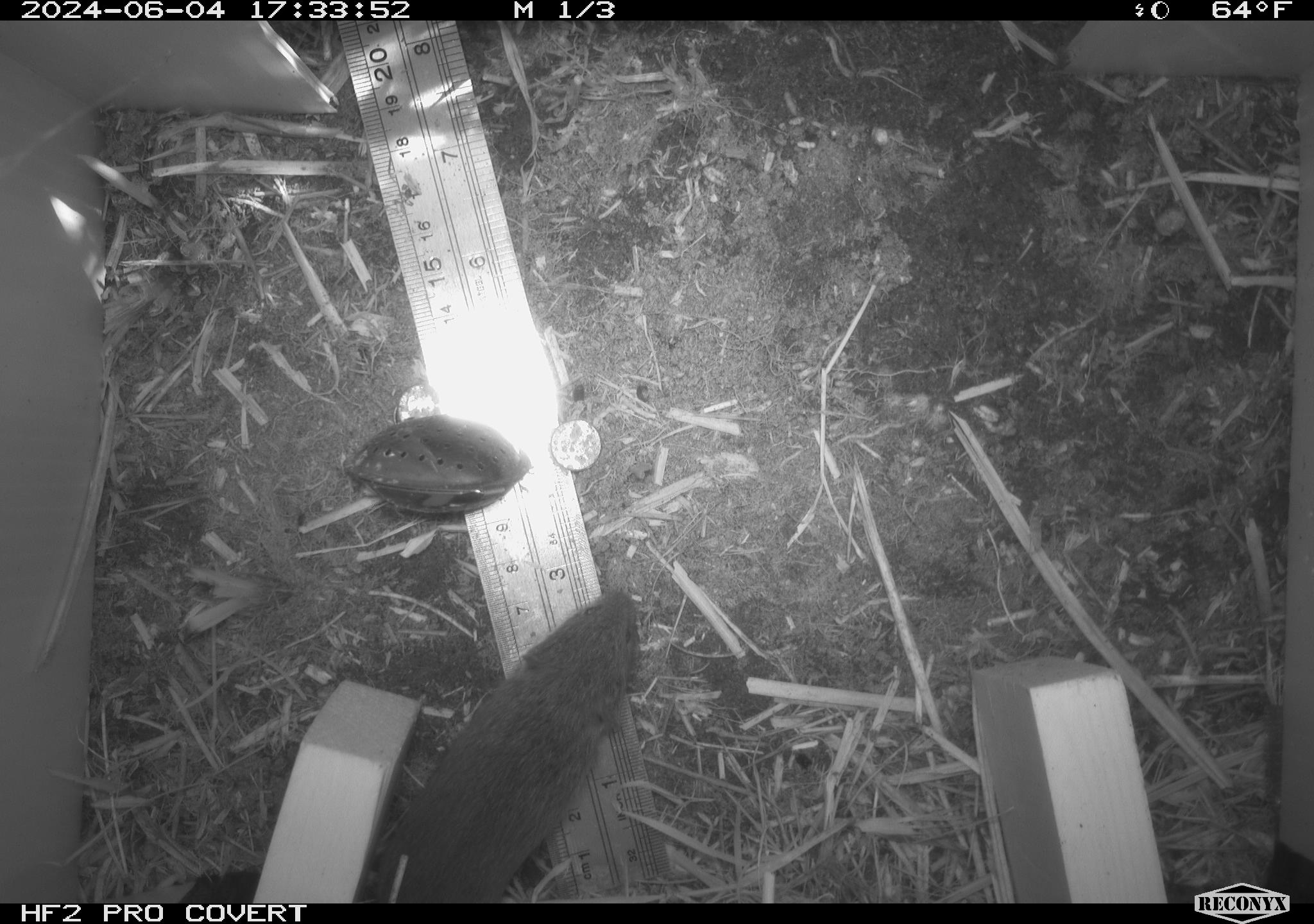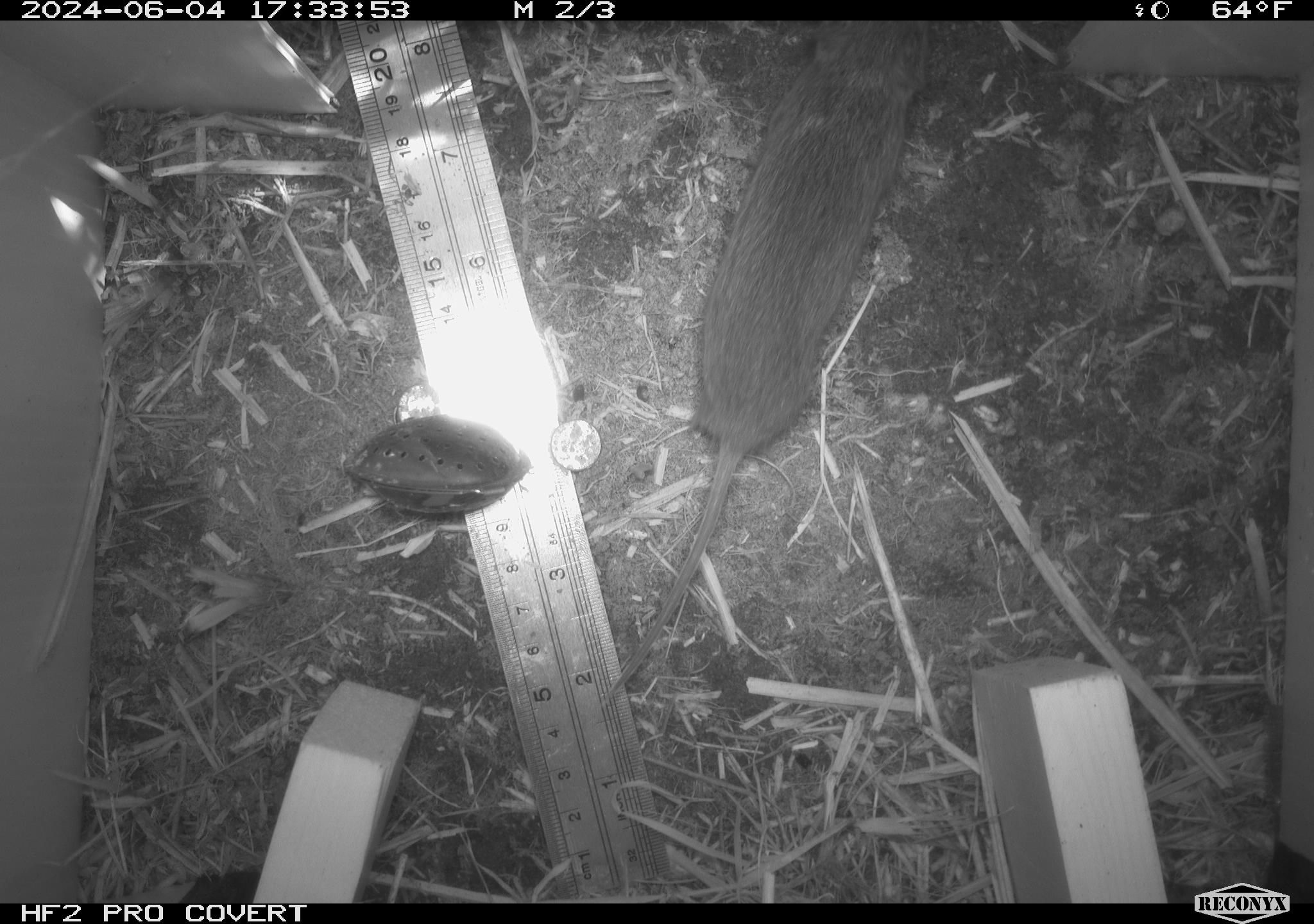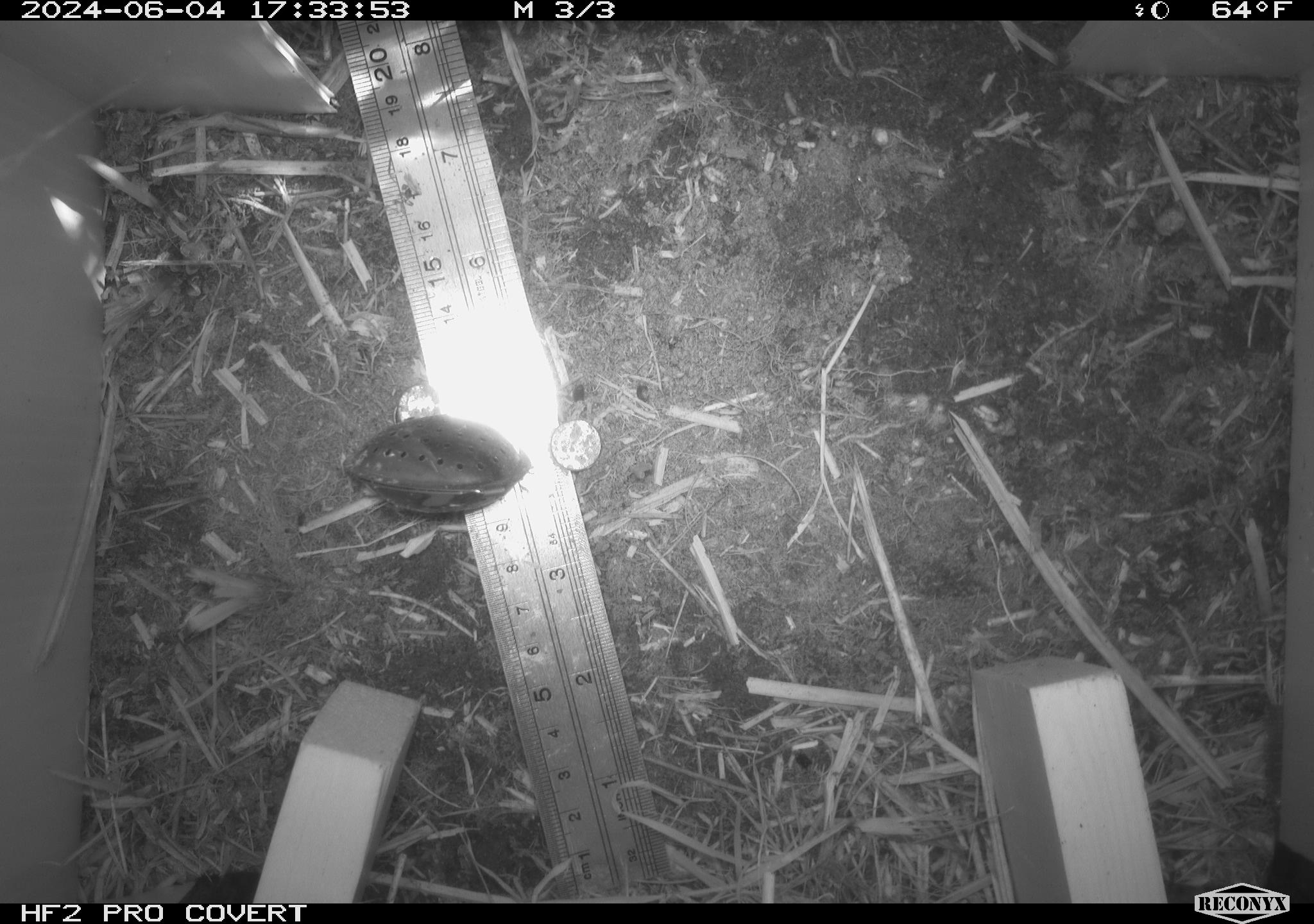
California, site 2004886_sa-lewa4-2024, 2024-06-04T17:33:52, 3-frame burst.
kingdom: Animalia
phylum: Chordata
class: Mammalia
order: Rodentia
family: Cricetidae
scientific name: Cricetidae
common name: hamsters, voles, lemmings, and allies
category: cricetidae family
Cricetidae family (hamsters, voles, lemmings, and allies) (Cricetidae).